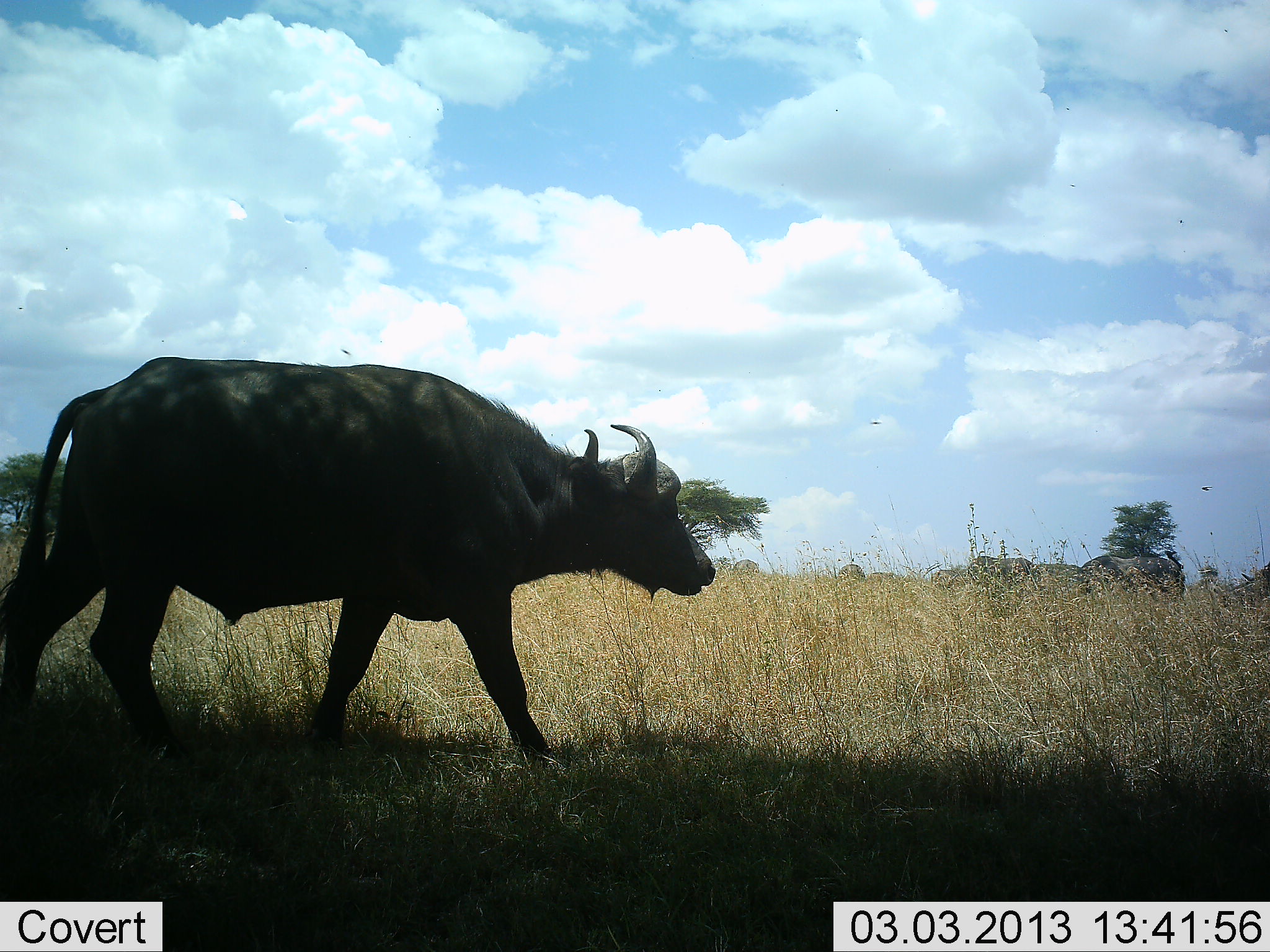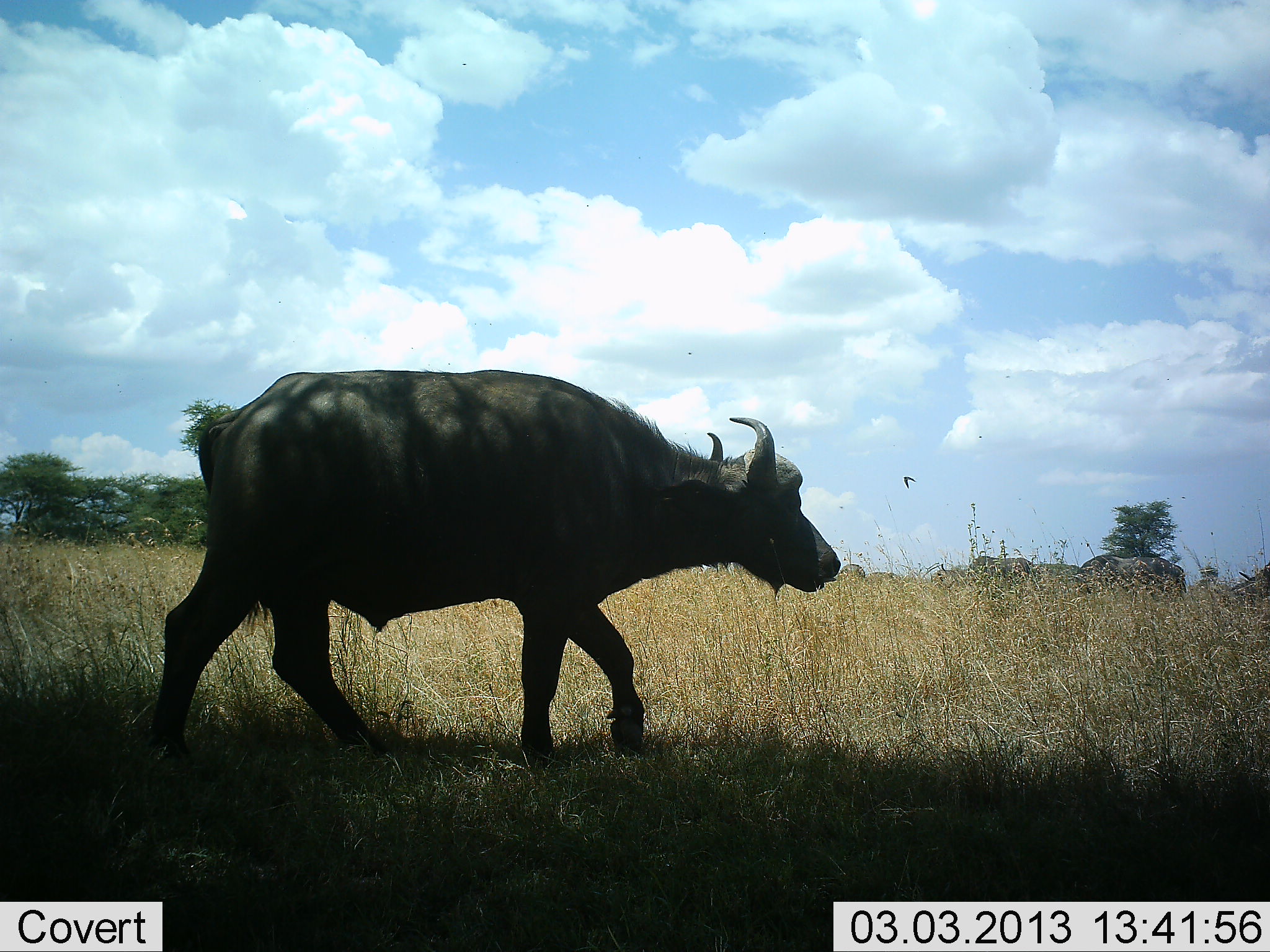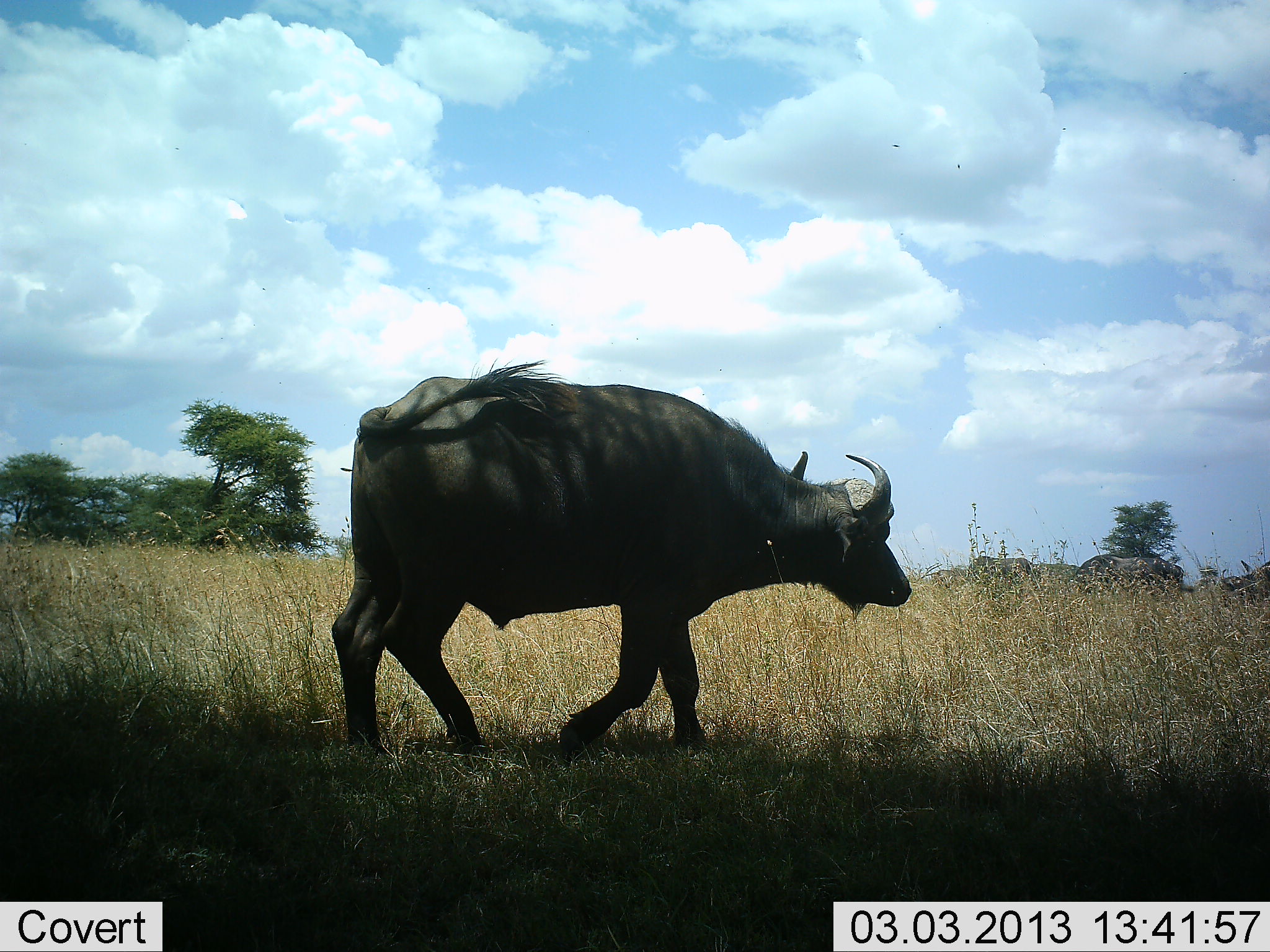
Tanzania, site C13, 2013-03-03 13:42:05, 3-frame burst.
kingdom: Animalia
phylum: Chordata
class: Mammalia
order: Artiodactyla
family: Bovidae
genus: Syncerus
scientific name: Syncerus caffer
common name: cape buffalo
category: buffalo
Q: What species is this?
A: Buffalo (cape buffalo) (Syncerus caffer).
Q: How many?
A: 1.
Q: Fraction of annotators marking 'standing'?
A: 26%.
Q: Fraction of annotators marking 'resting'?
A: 3%.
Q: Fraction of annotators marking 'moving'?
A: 97%.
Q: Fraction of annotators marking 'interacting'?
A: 0%.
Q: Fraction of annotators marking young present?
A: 0%.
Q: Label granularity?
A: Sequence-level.